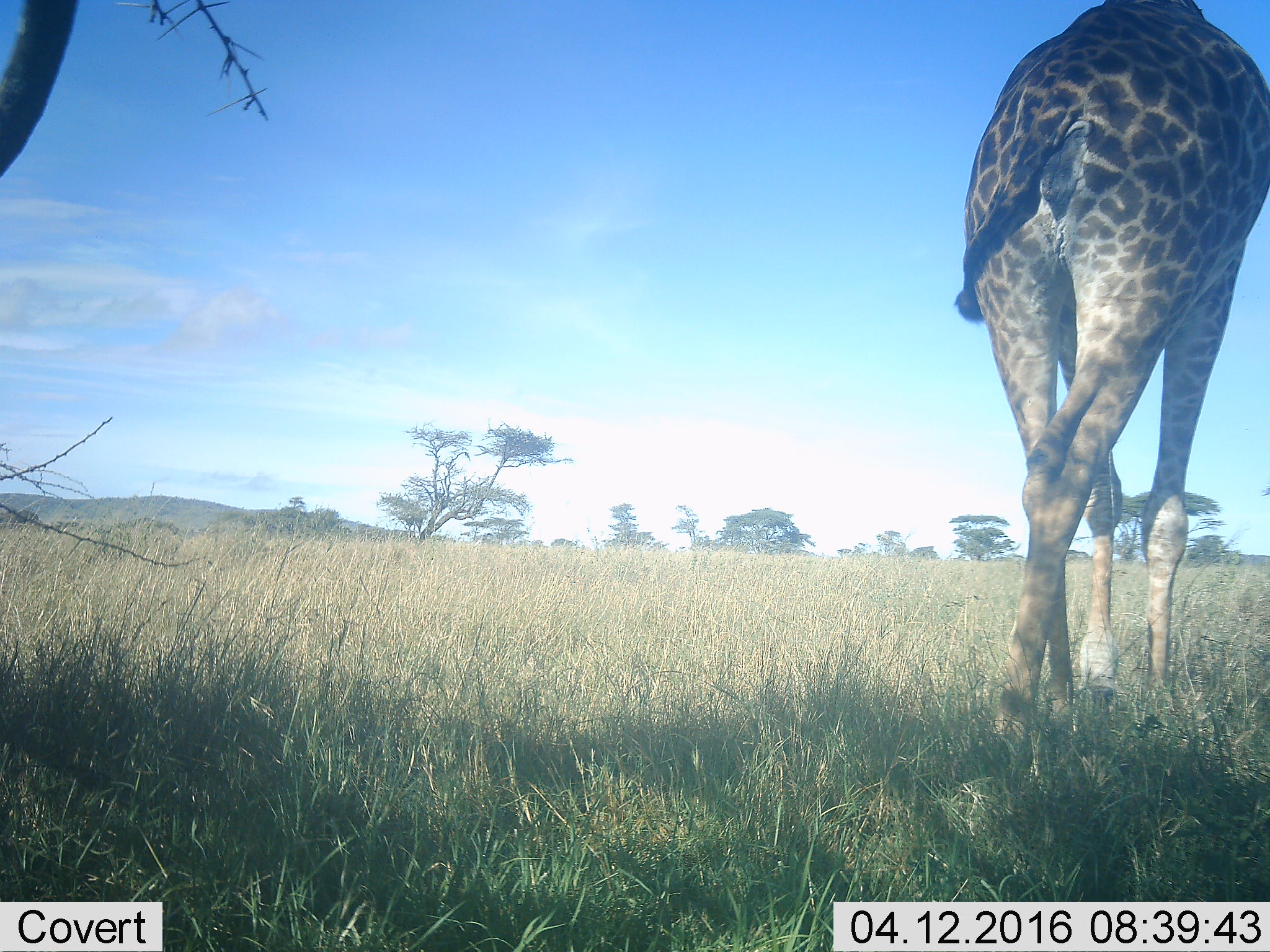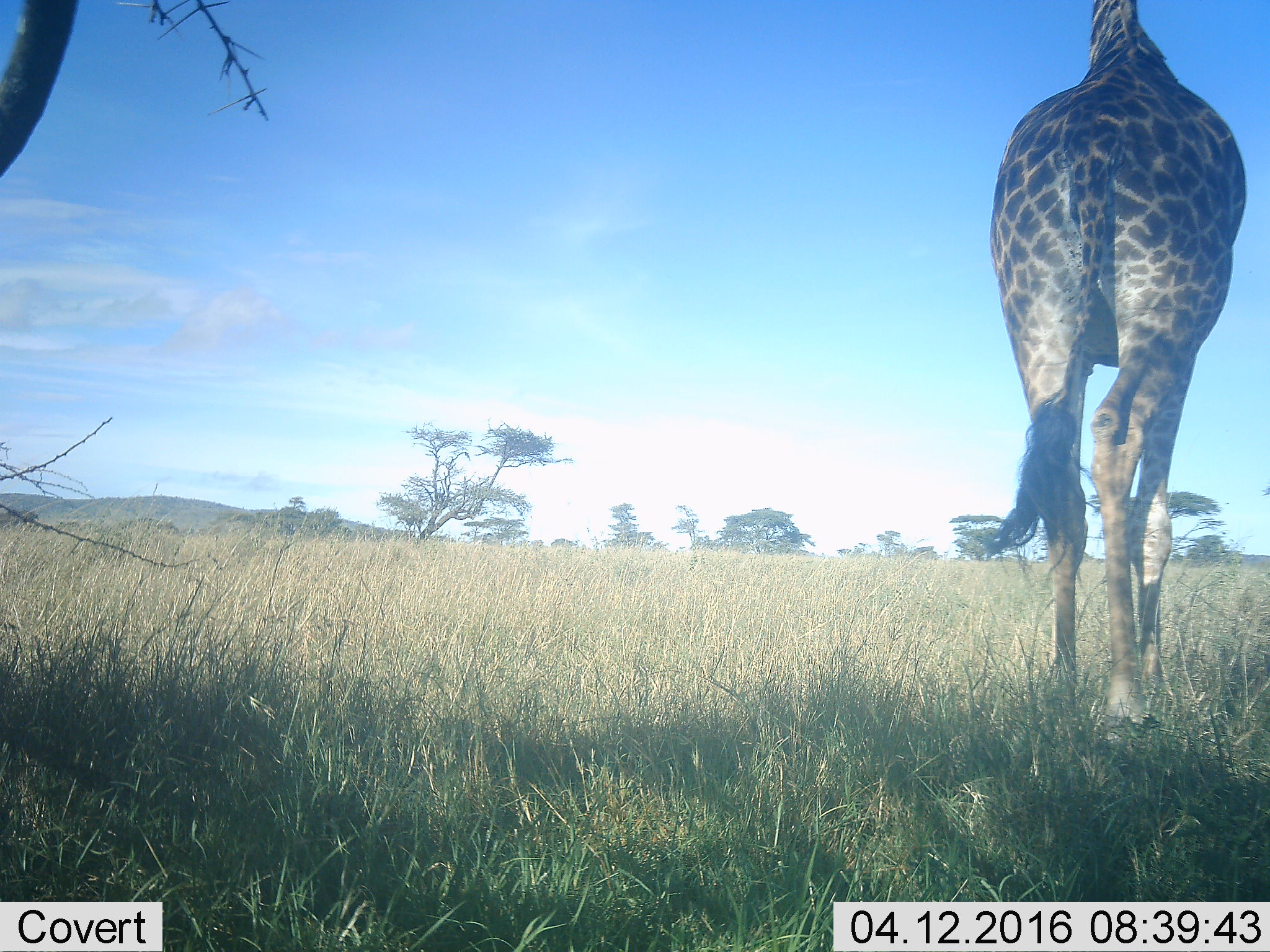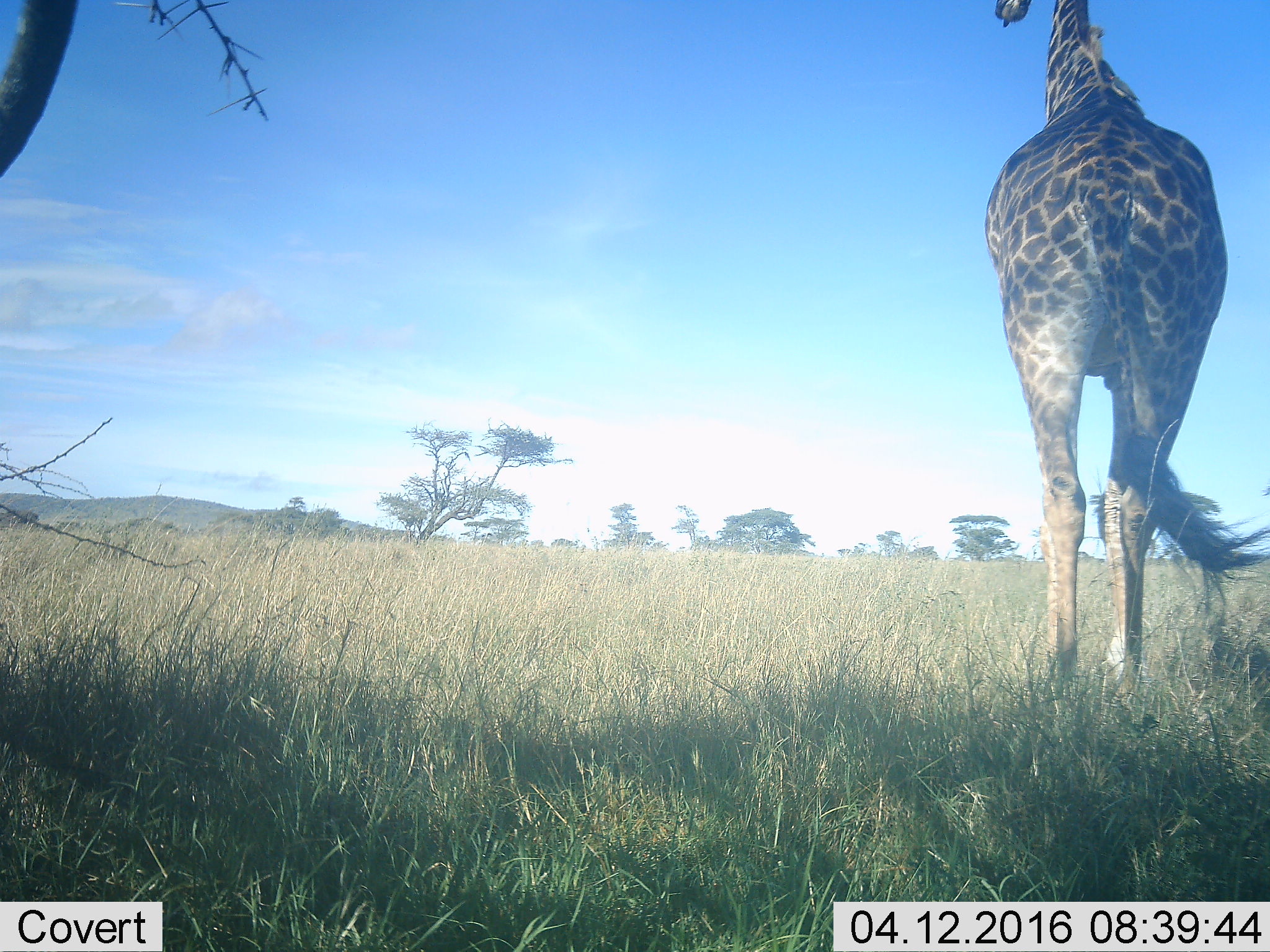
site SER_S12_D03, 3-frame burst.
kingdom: Animalia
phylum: Chordata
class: Mammalia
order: Artiodactyla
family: Giraffidae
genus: Giraffa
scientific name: Giraffa camelopardalis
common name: giraffe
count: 1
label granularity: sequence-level